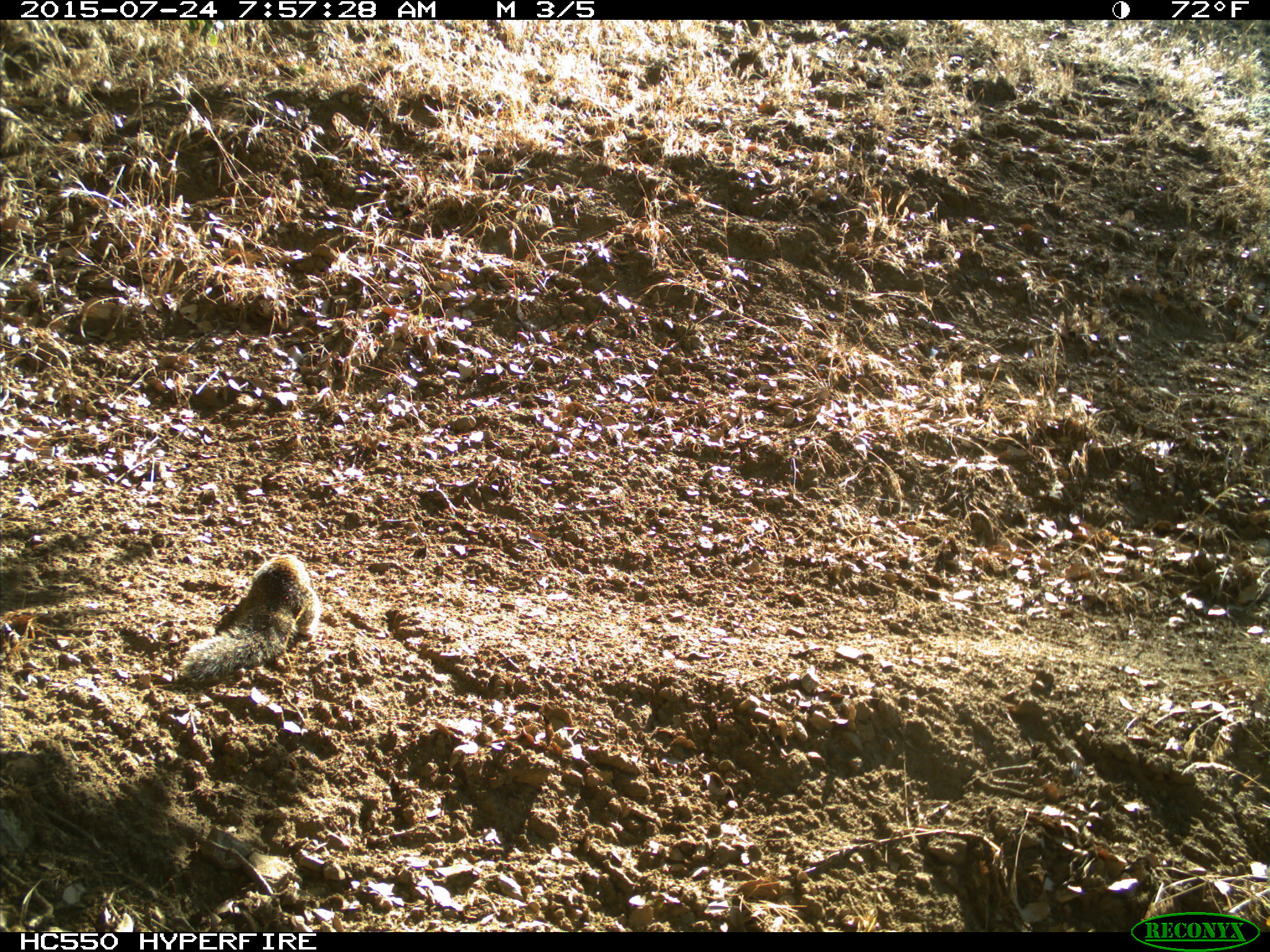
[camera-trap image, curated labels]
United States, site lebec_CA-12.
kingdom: Animalia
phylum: Chordata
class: Mammalia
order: Rodentia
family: Sciuridae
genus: Otospermophilus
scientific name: Otospermophilus beecheyi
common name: california ground squirrel